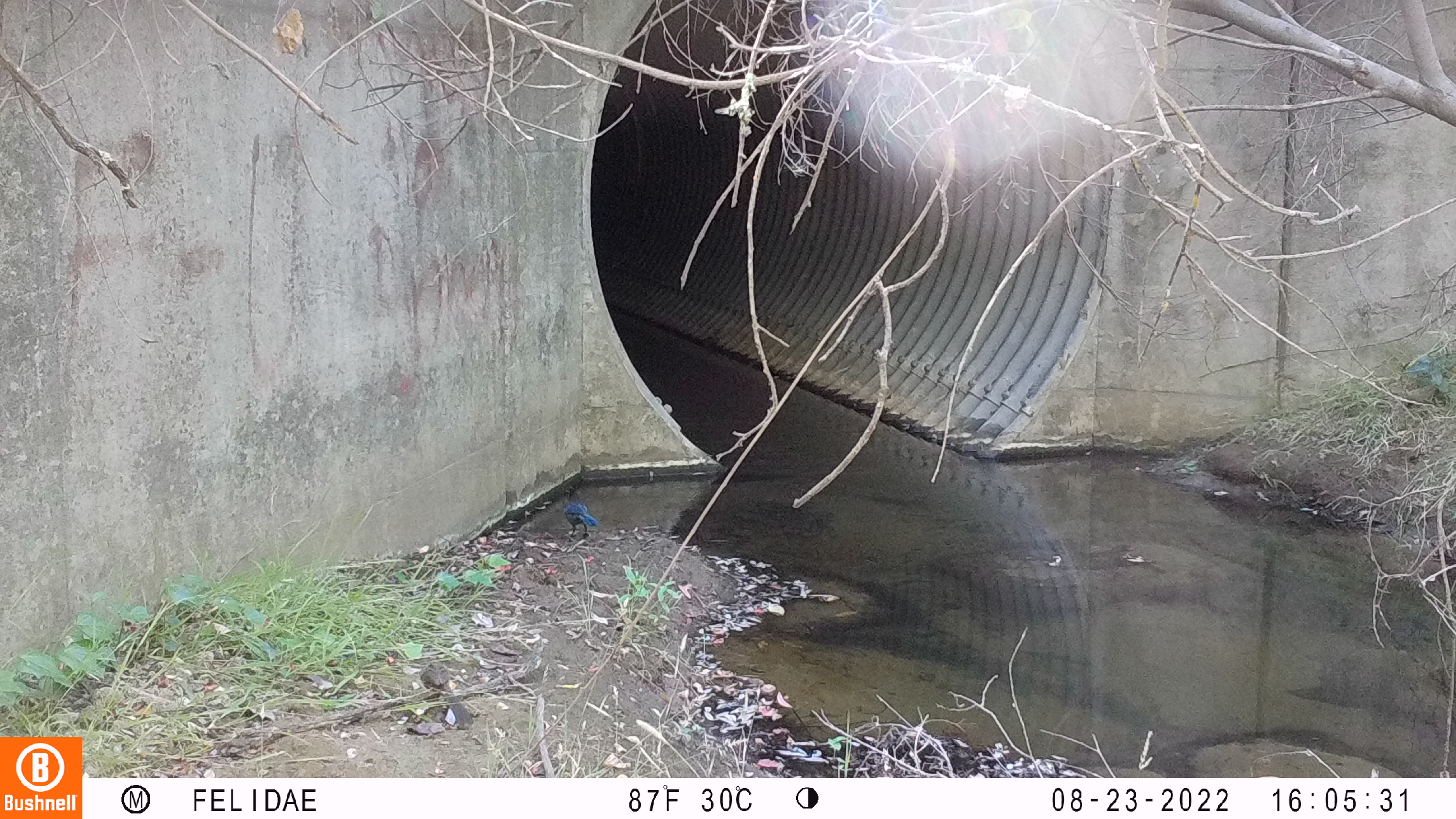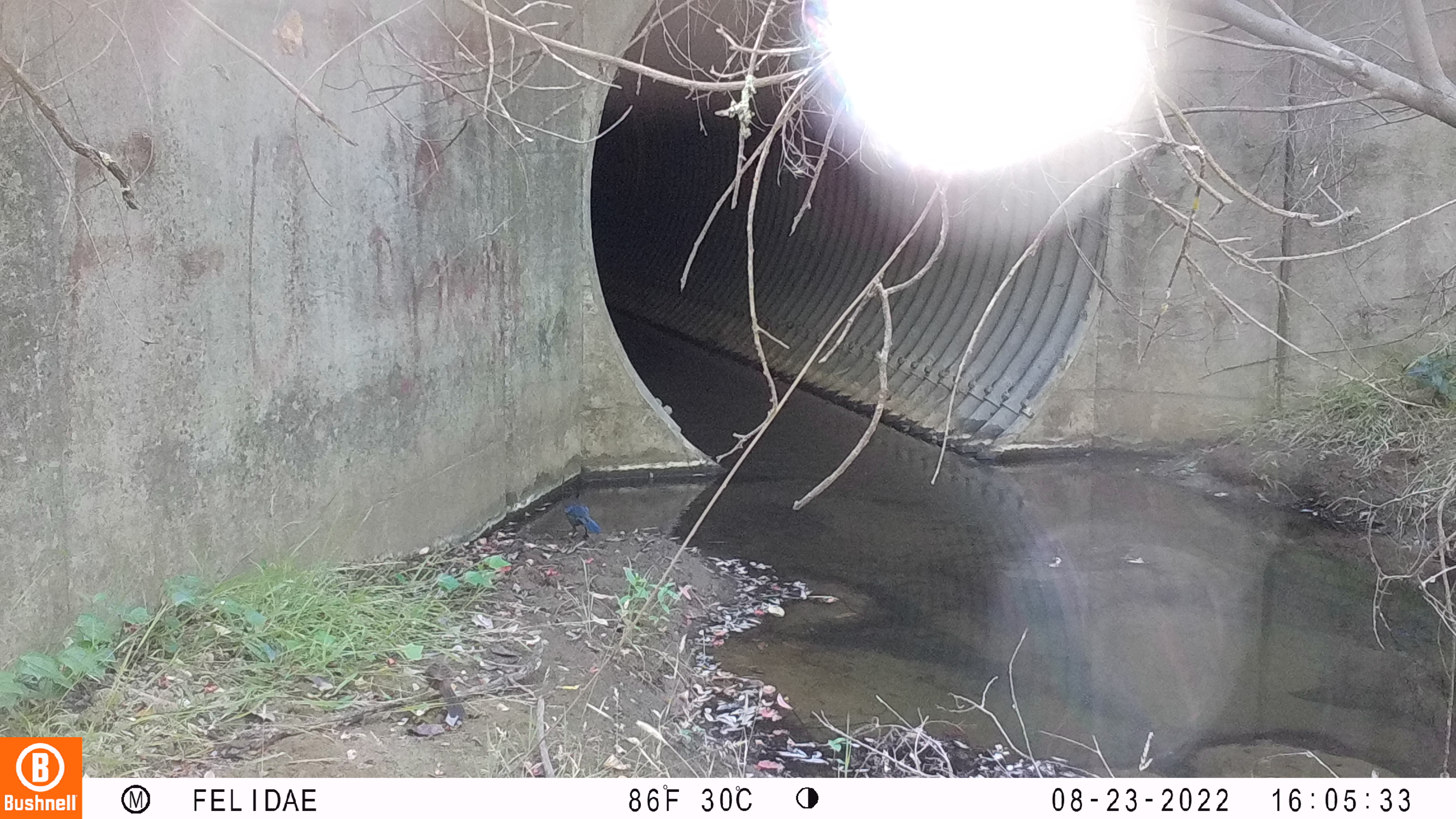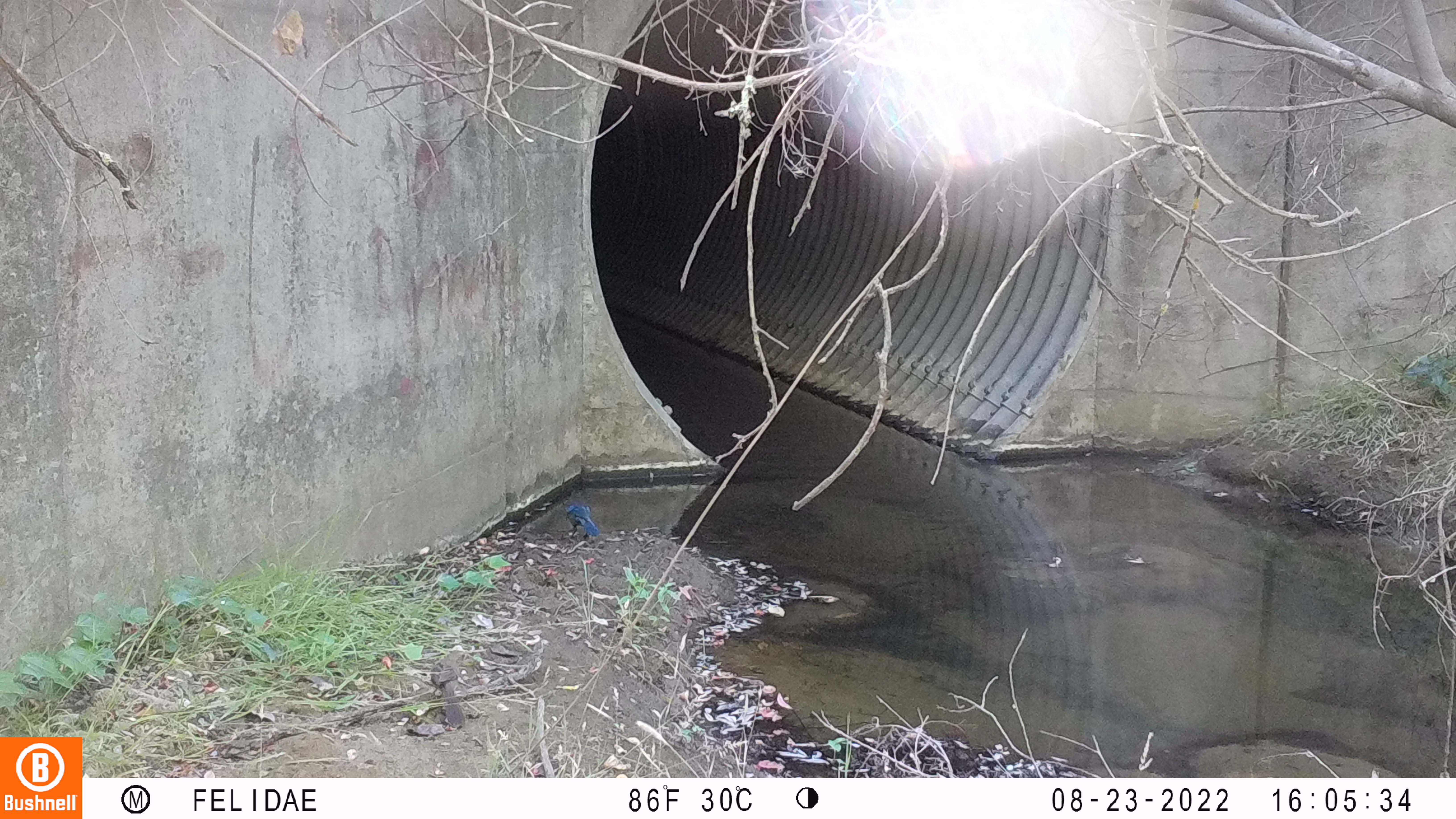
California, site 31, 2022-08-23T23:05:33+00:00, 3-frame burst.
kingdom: Animalia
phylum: Chordata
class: Aves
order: Passeriformes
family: Corvidae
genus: Cyanocitta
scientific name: Cyanocitta stelleri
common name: steller's jay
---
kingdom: Animalia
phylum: Chordata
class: Aves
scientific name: Aves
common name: bird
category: unknown bird